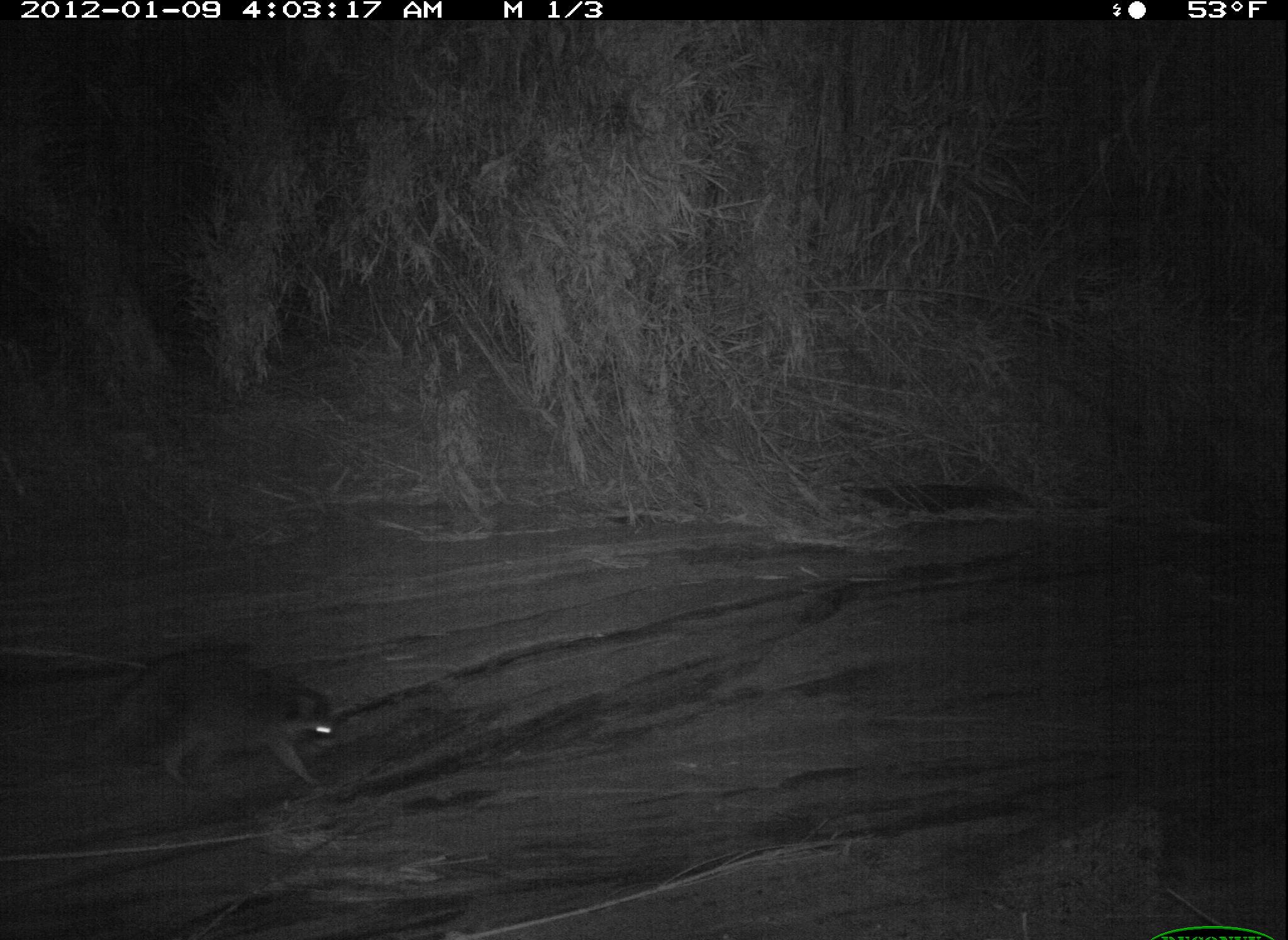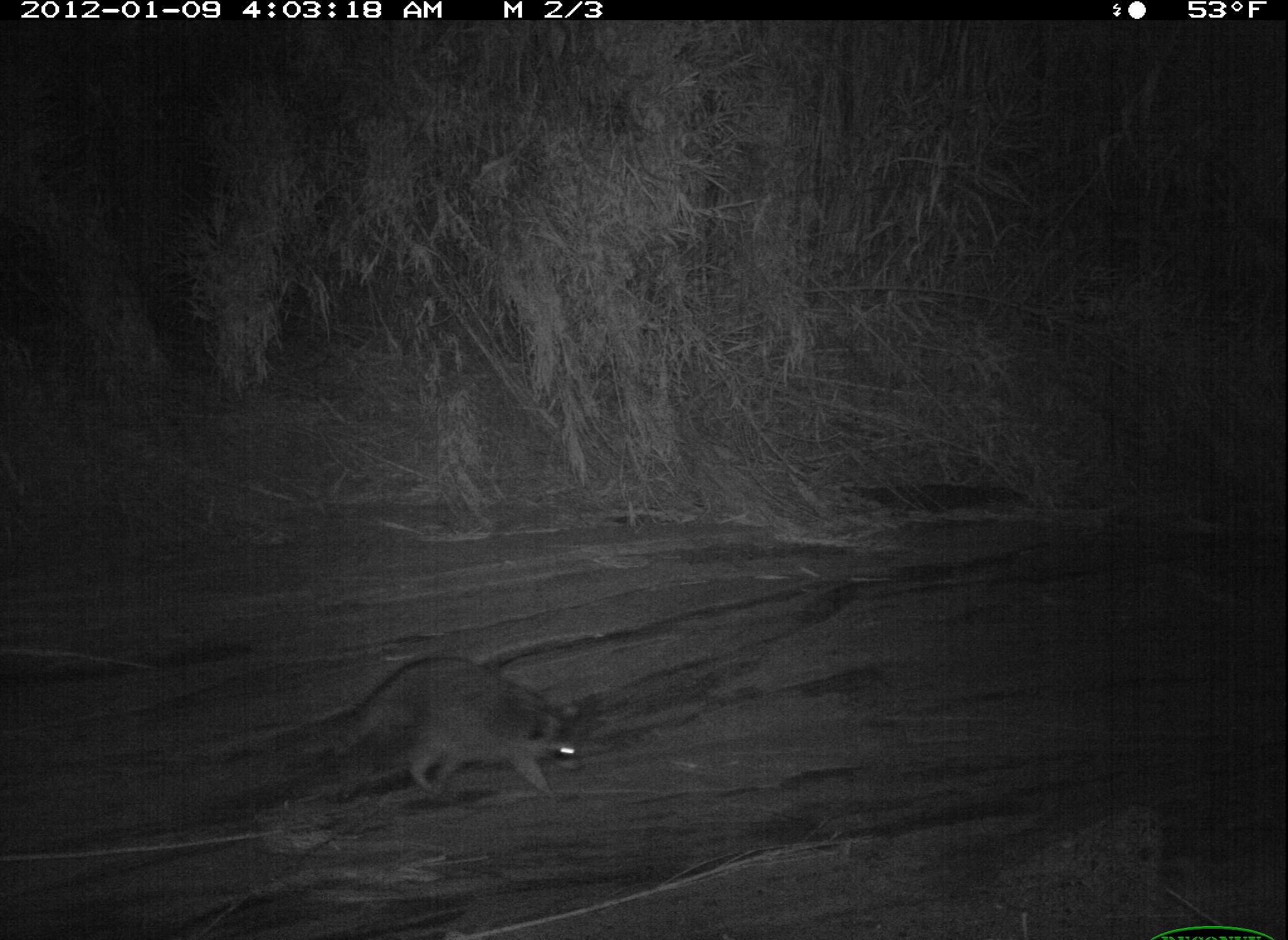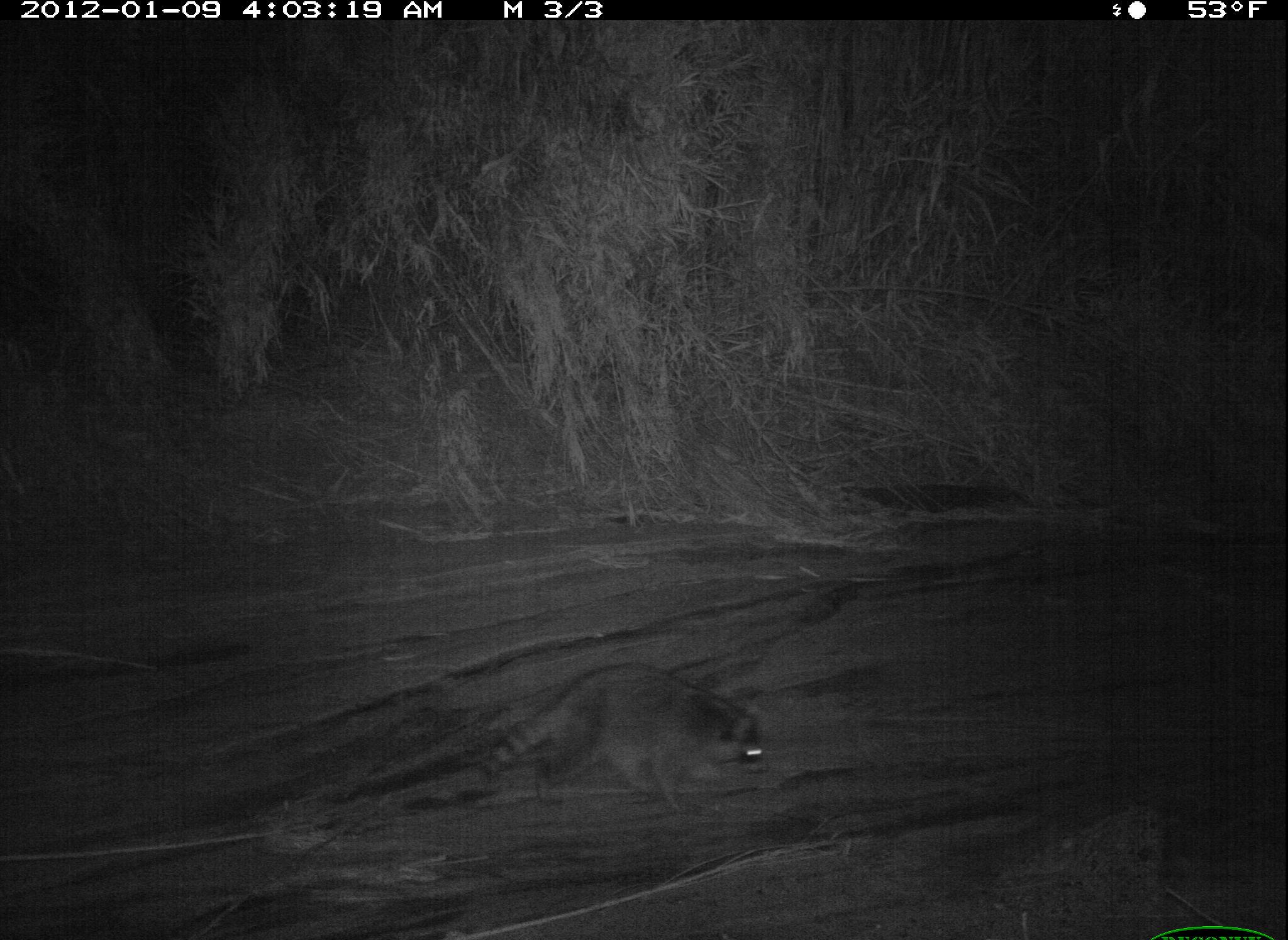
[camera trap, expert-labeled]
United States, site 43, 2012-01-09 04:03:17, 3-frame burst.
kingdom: Animalia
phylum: Chordata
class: Mammalia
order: Carnivora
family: Procyonidae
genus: Procyon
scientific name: Procyon lotor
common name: raccoon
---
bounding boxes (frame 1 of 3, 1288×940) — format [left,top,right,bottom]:
raccoon: [106,639,354,799]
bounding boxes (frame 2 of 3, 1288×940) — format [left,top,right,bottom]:
raccoon: [261,657,615,844]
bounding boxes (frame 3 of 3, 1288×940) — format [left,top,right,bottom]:
raccoon: [460,649,786,825]